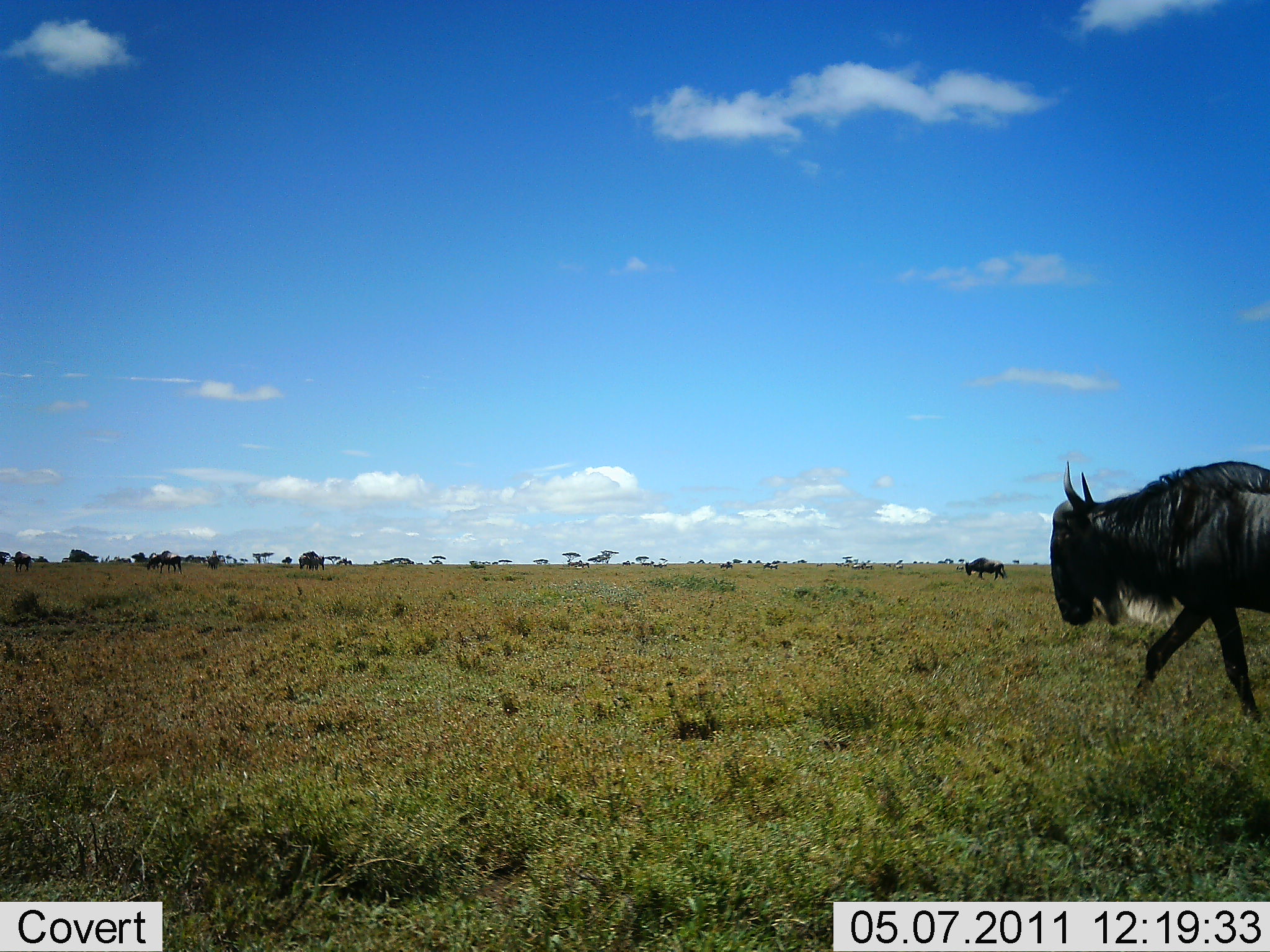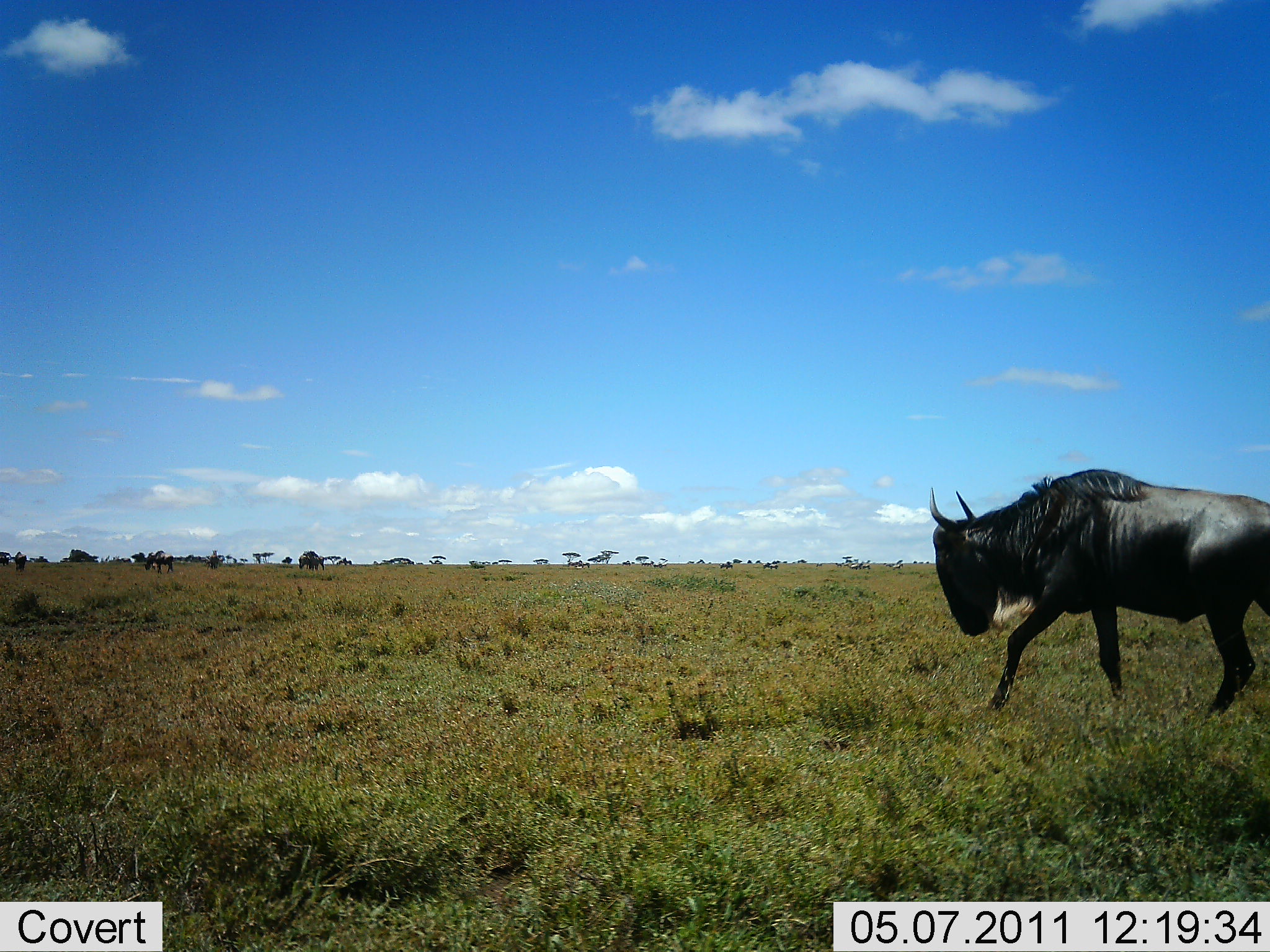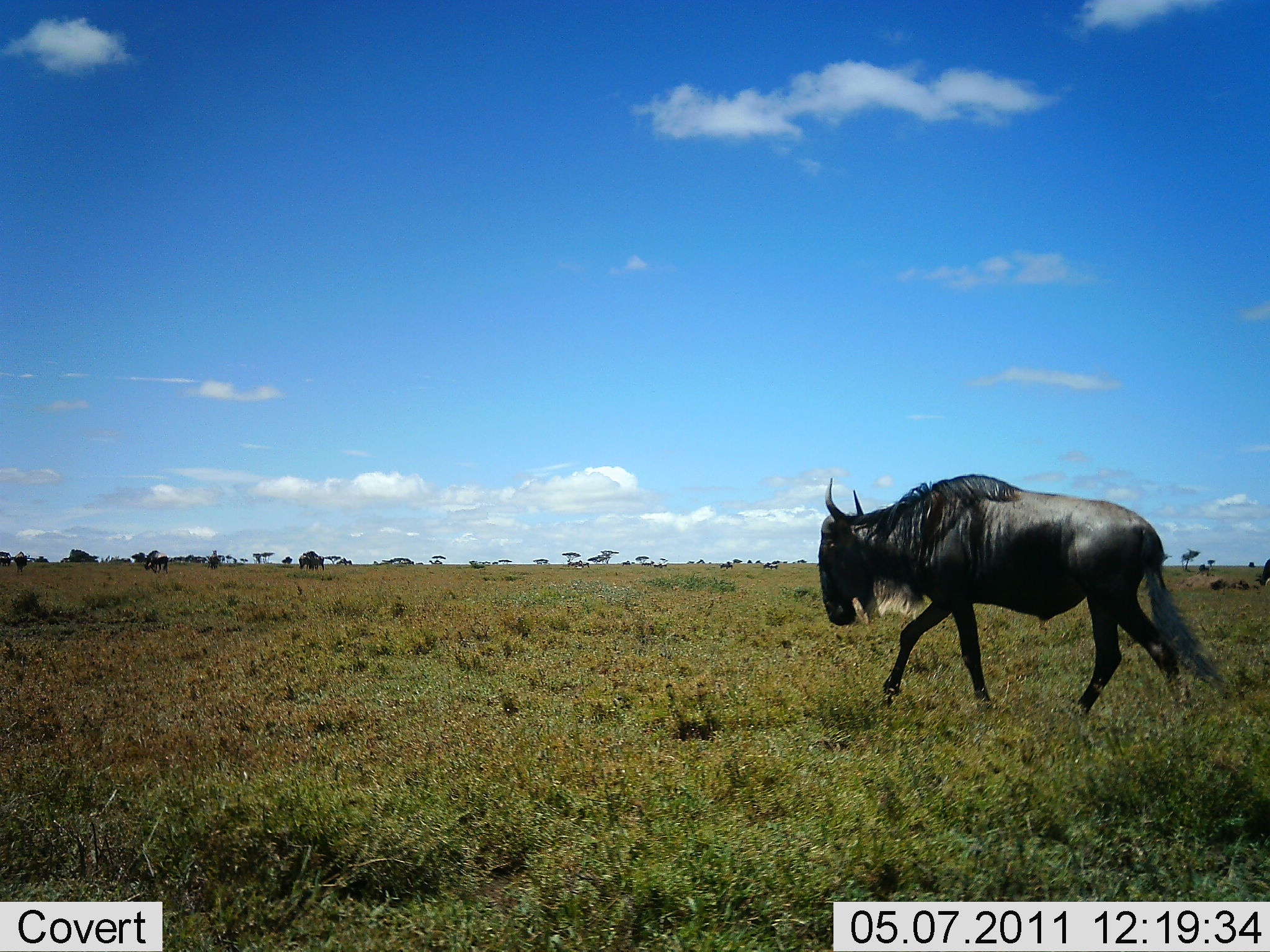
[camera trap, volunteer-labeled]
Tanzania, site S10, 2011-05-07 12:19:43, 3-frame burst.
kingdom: Animalia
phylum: Chordata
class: Mammalia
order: Artiodactyla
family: Bovidae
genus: Connochaetes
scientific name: Connochaetes taurinus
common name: blue wildebeest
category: wildebeest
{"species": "wildebeest (blue wildebeest) (Connochaetes taurinus)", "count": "3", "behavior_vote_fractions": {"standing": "0%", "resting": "0%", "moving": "91%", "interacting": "0%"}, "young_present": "0%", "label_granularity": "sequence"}